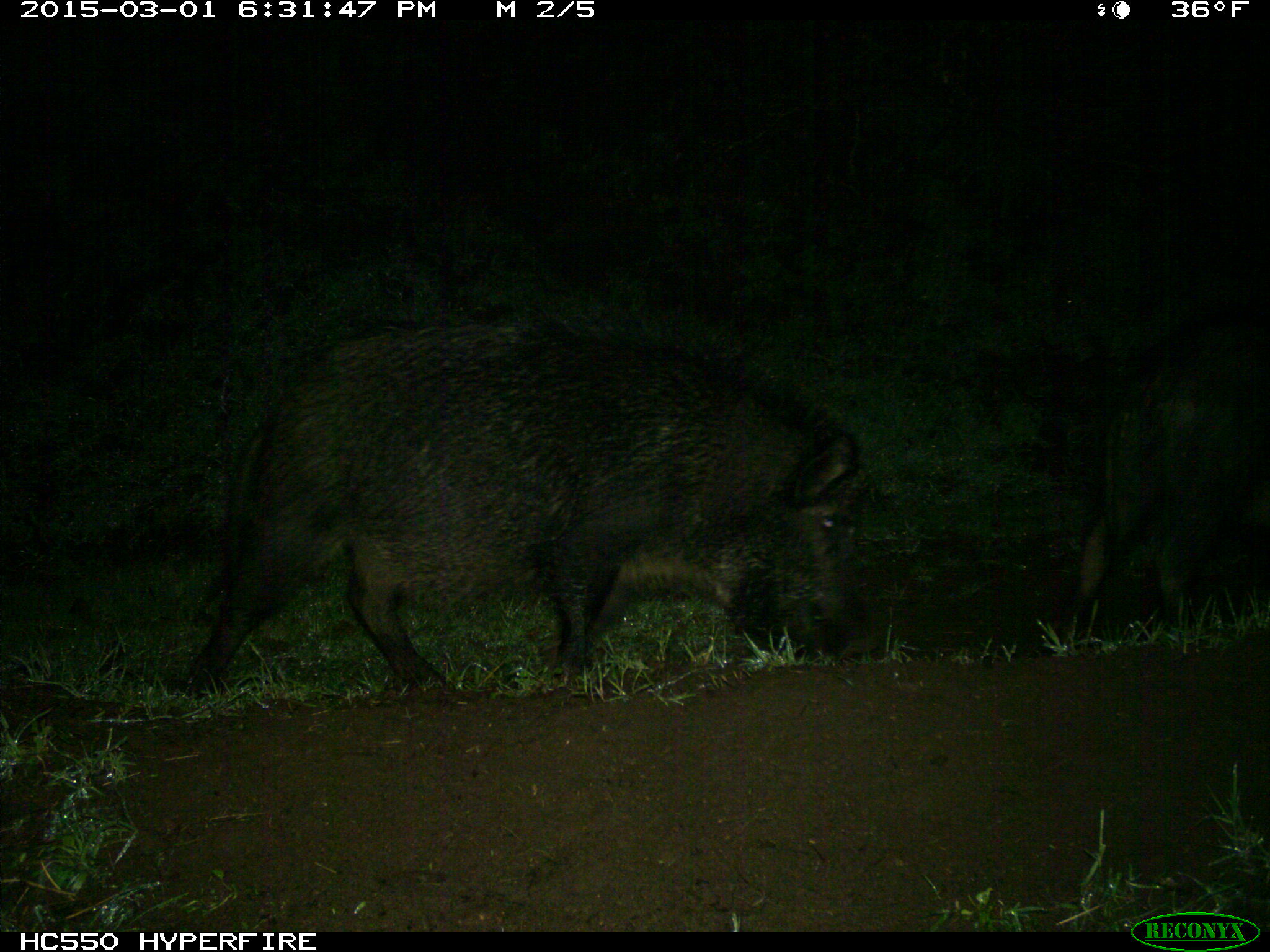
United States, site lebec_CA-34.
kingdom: Animalia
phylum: Chordata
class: Mammalia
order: Artiodactyla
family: Suidae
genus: Sus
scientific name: Sus scrofa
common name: wild boar